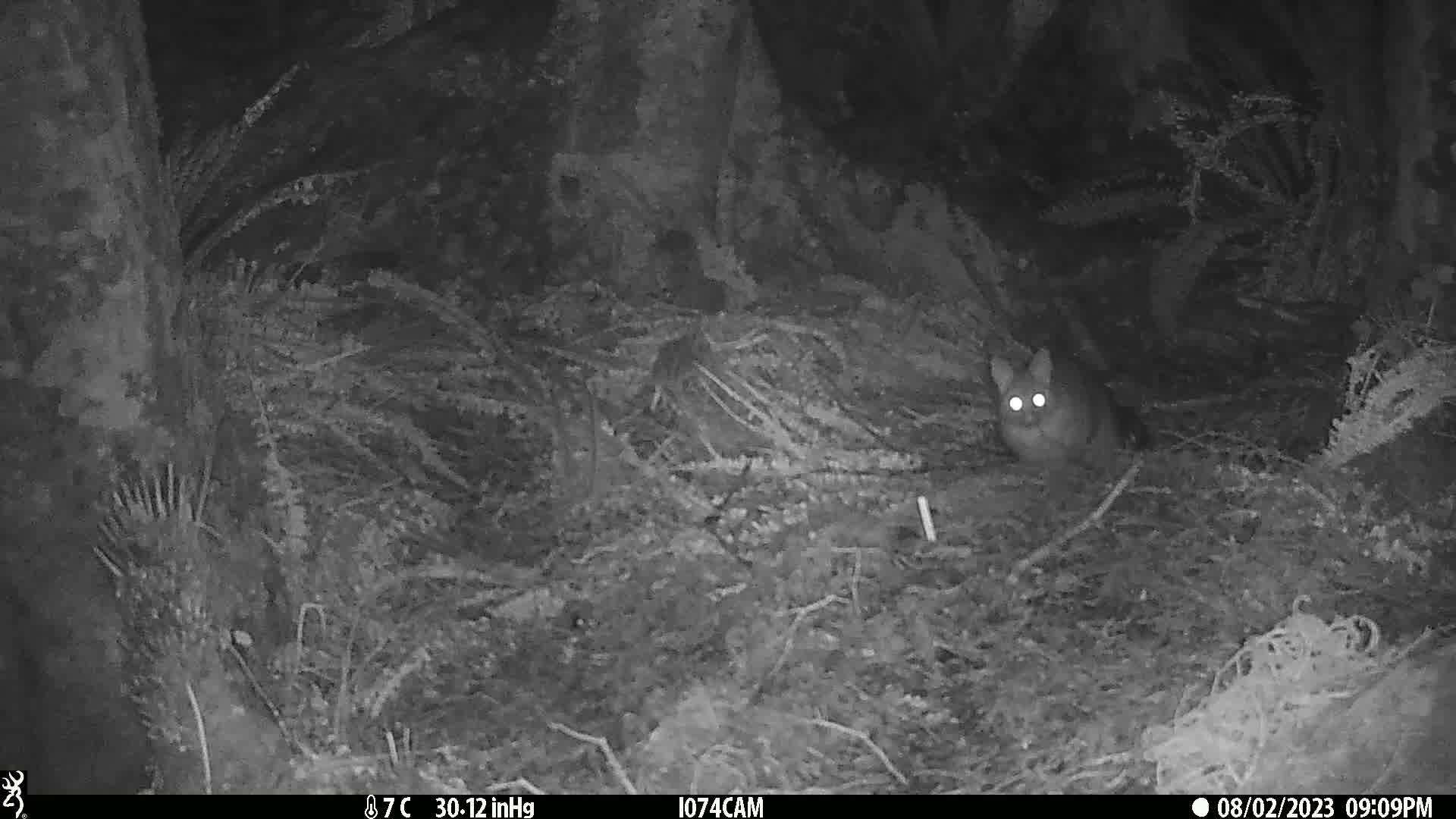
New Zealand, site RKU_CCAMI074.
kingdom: Animalia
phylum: Chordata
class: Mammalia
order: Diprotodontia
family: Phalangeridae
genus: Trichosurus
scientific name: Trichosurus vulpecula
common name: common brushtail possum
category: possum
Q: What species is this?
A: Possum (common brushtail possum) (Trichosurus vulpecula).